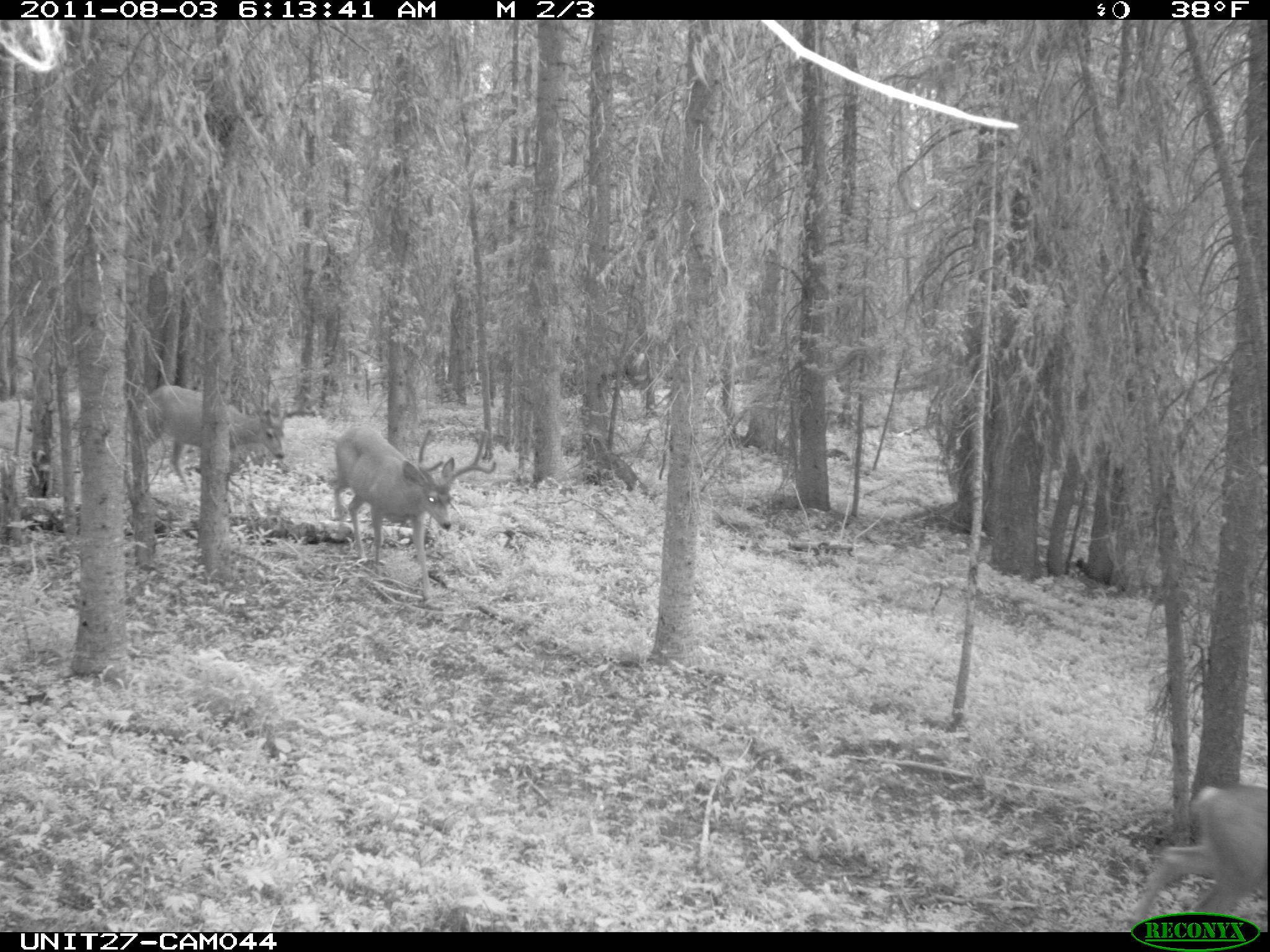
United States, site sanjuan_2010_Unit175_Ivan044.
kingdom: Animalia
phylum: Chordata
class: Mammalia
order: Artiodactyla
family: Cervidae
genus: Odocoileus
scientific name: Odocoileus hemionus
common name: mule deer